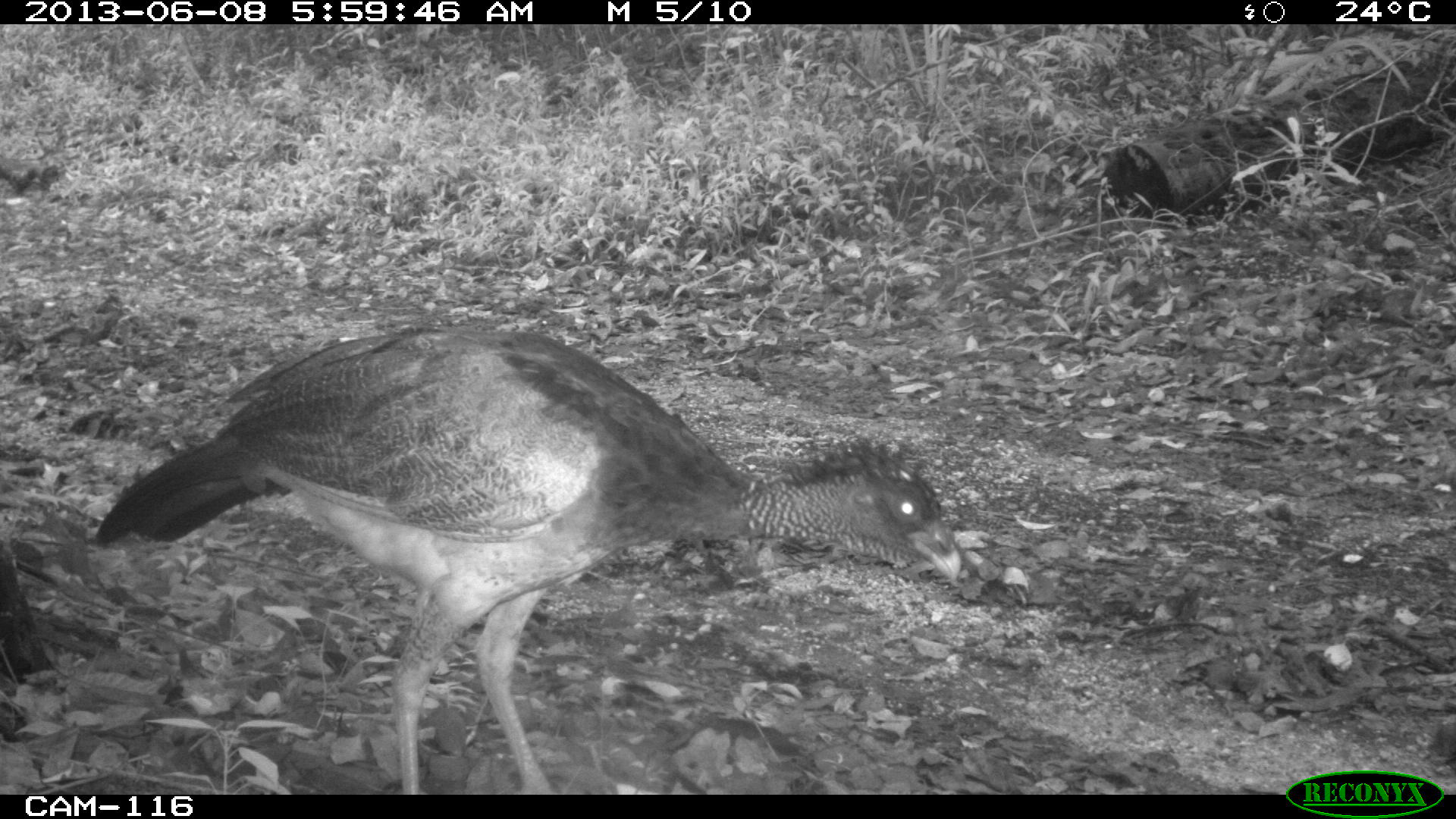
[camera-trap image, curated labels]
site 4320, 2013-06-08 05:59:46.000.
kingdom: Animalia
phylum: Chordata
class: Aves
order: Galliformes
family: Cracidae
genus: Crax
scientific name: Crax rubra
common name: great curassow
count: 1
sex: female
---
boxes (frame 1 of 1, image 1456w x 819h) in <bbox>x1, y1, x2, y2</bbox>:
crax rubra: <bbox>89, 324, 962, 793</bbox>